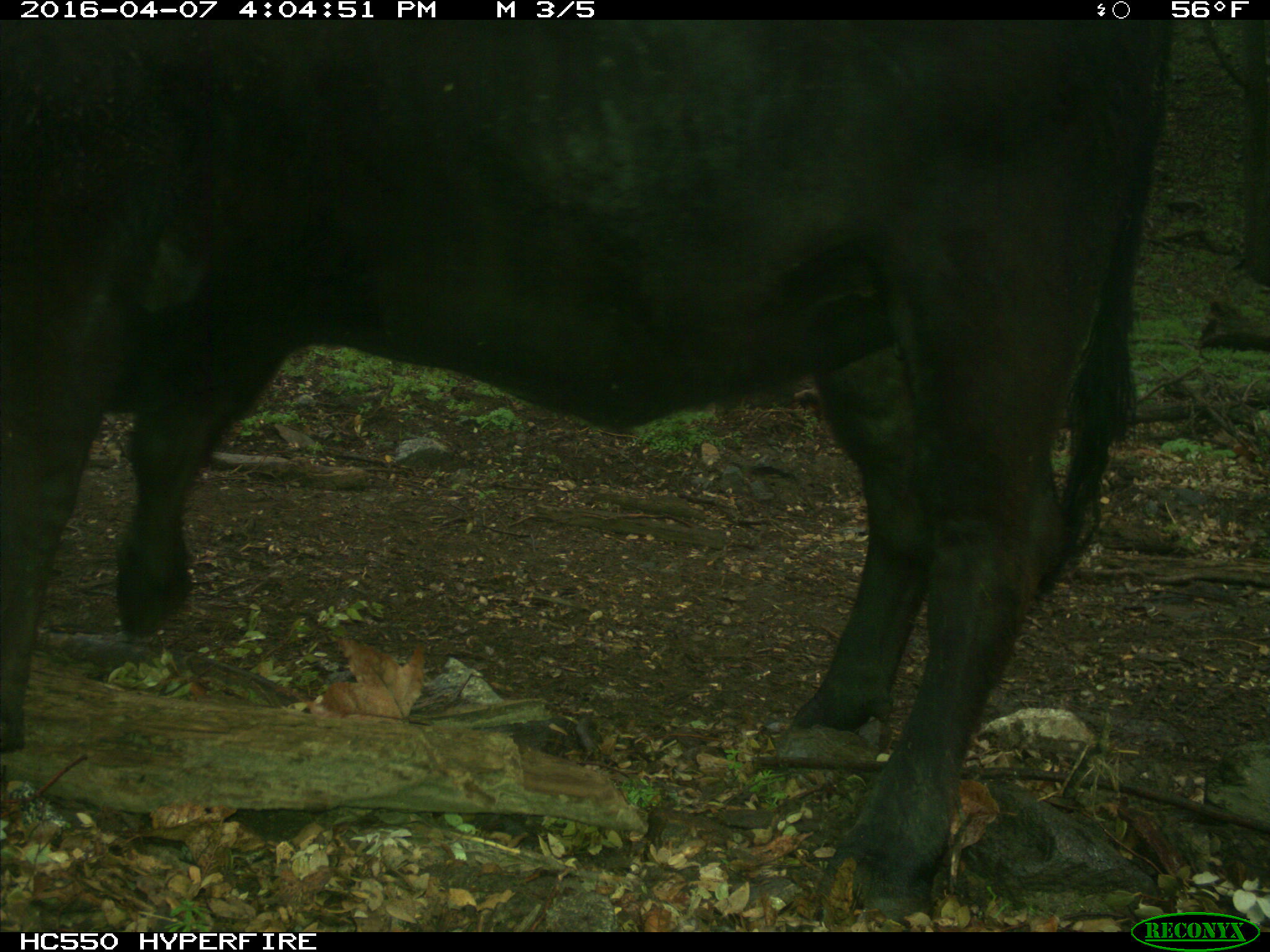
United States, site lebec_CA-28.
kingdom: Animalia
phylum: Chordata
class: Mammalia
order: Artiodactyla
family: Bovidae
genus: Bos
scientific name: Bos taurus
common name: domestic cow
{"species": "Bos taurus (domestic cow)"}